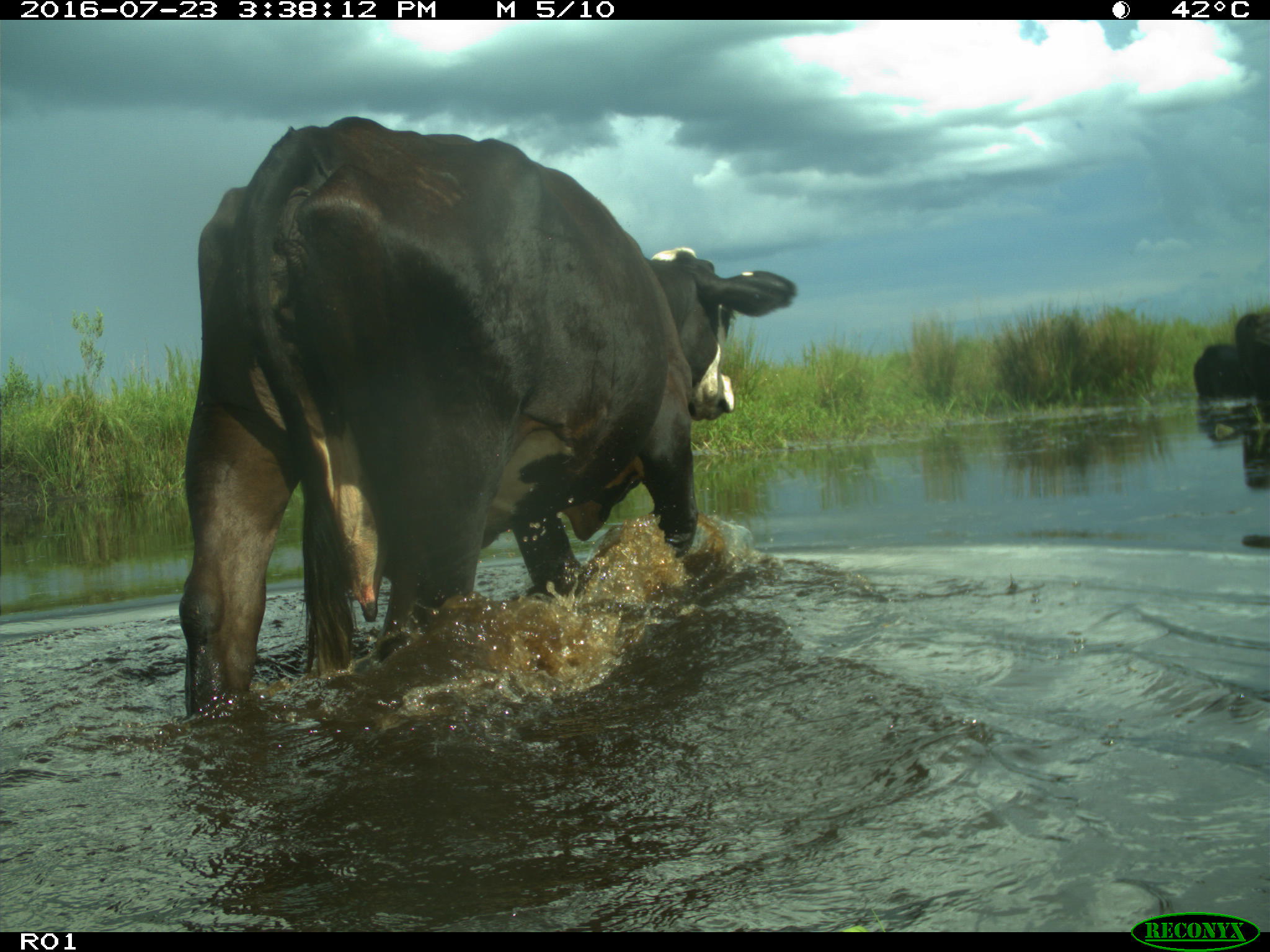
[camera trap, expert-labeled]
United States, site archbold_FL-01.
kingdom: Animalia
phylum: Chordata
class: Mammalia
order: Artiodactyla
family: Bovidae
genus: Bos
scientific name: Bos taurus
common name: domestic cow